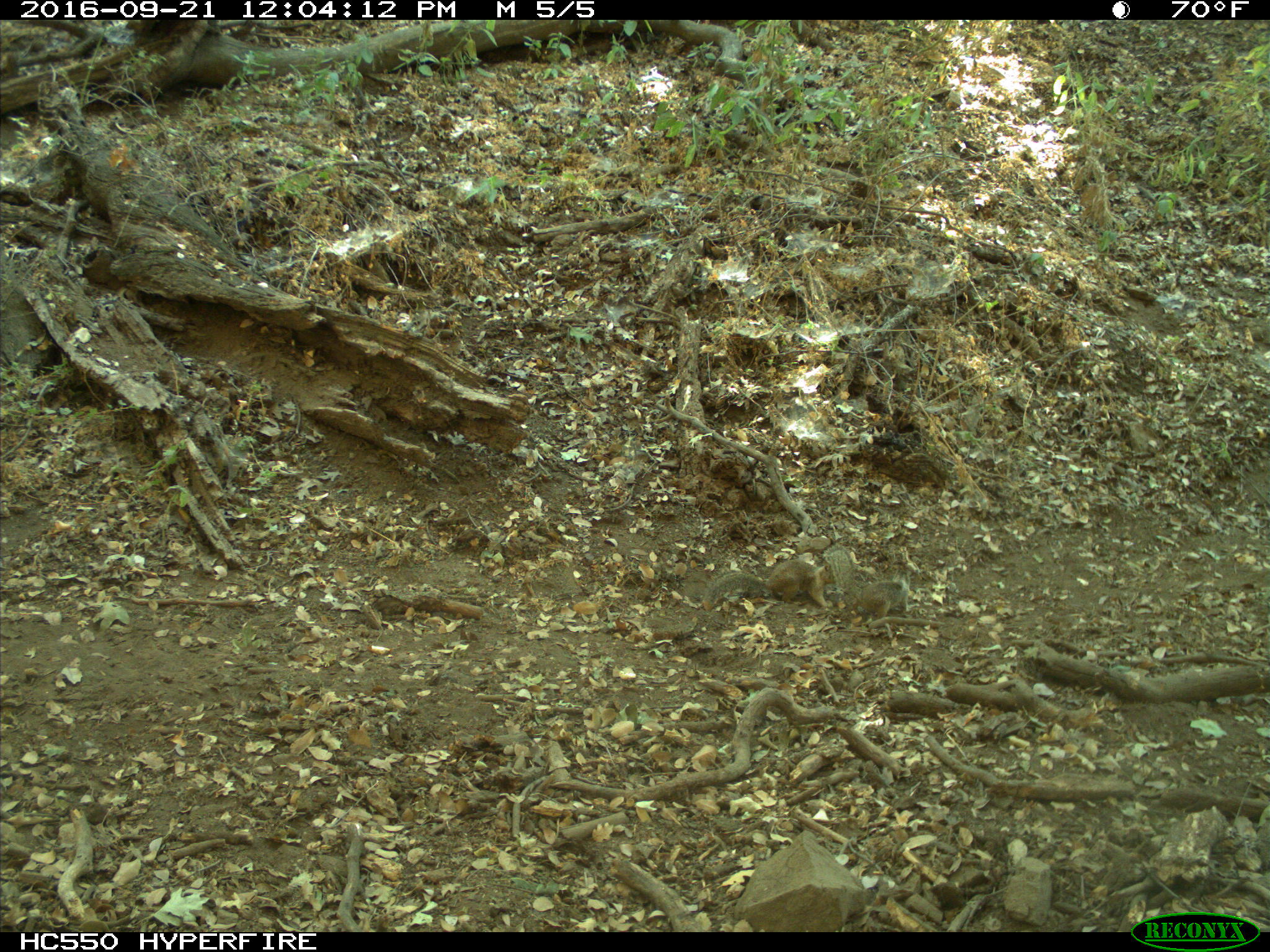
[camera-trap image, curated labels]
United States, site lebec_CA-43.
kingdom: Animalia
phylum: Chordata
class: Mammalia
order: Rodentia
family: Sciuridae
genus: Otospermophilus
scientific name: Otospermophilus beecheyi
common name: california ground squirrel